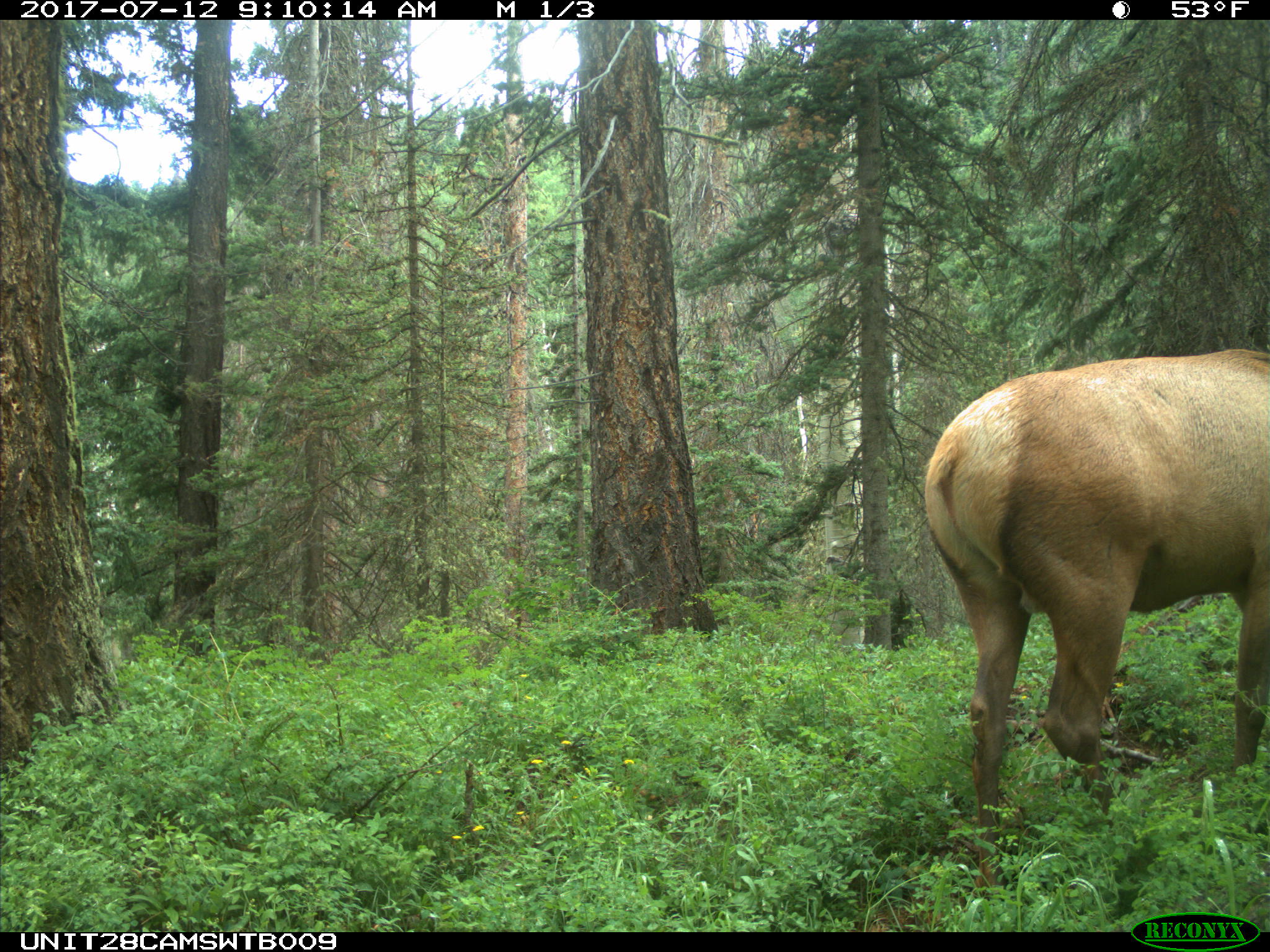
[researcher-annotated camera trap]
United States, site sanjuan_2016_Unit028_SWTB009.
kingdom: Animalia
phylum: Chordata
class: Mammalia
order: Artiodactyla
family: Cervidae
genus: Cervus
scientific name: Cervus elaphus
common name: red deer